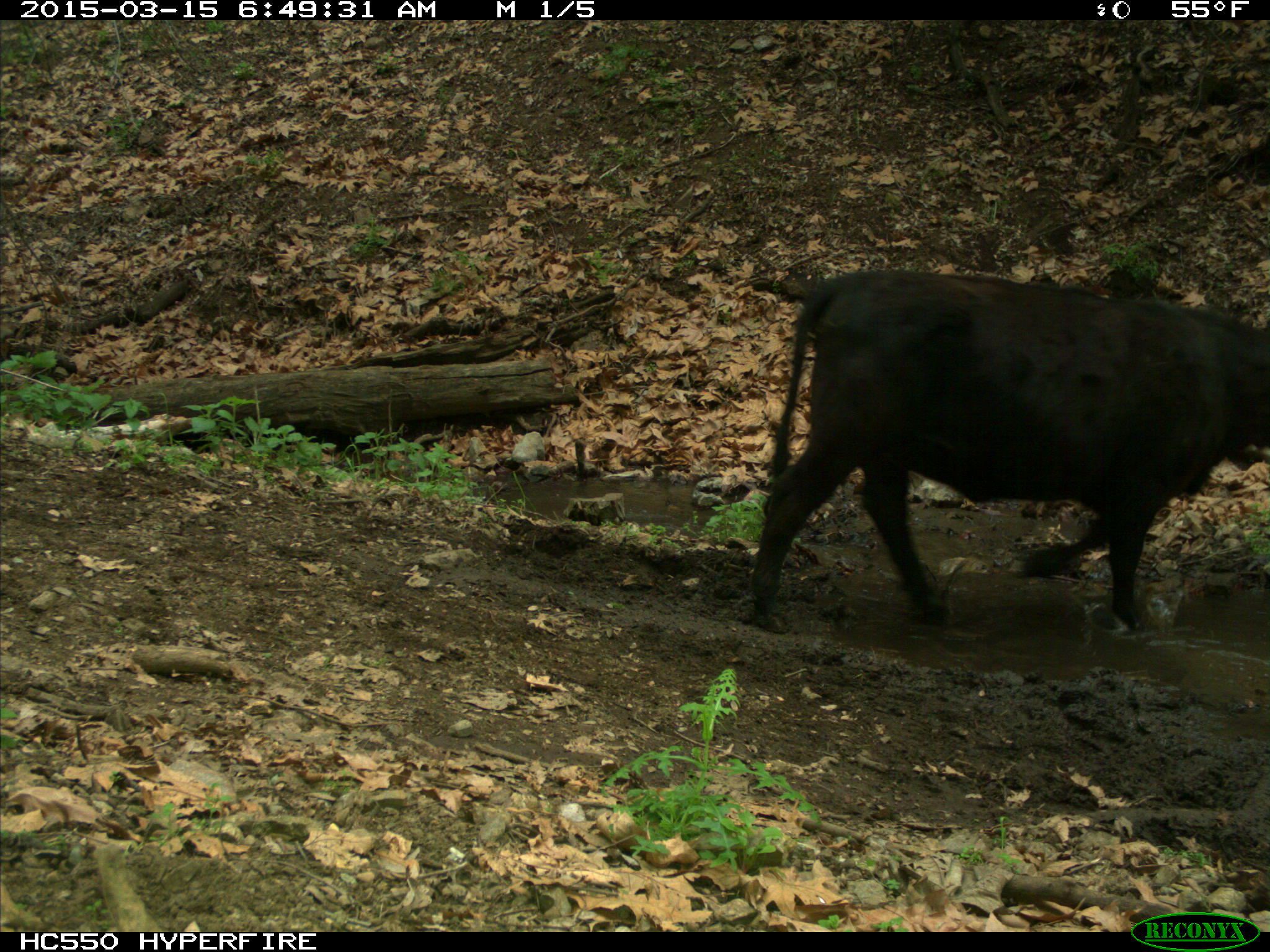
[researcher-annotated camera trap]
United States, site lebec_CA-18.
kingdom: Animalia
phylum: Chordata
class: Mammalia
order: Artiodactyla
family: Bovidae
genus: Bos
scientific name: Bos taurus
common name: domestic cow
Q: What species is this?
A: Bos taurus (domestic cow).